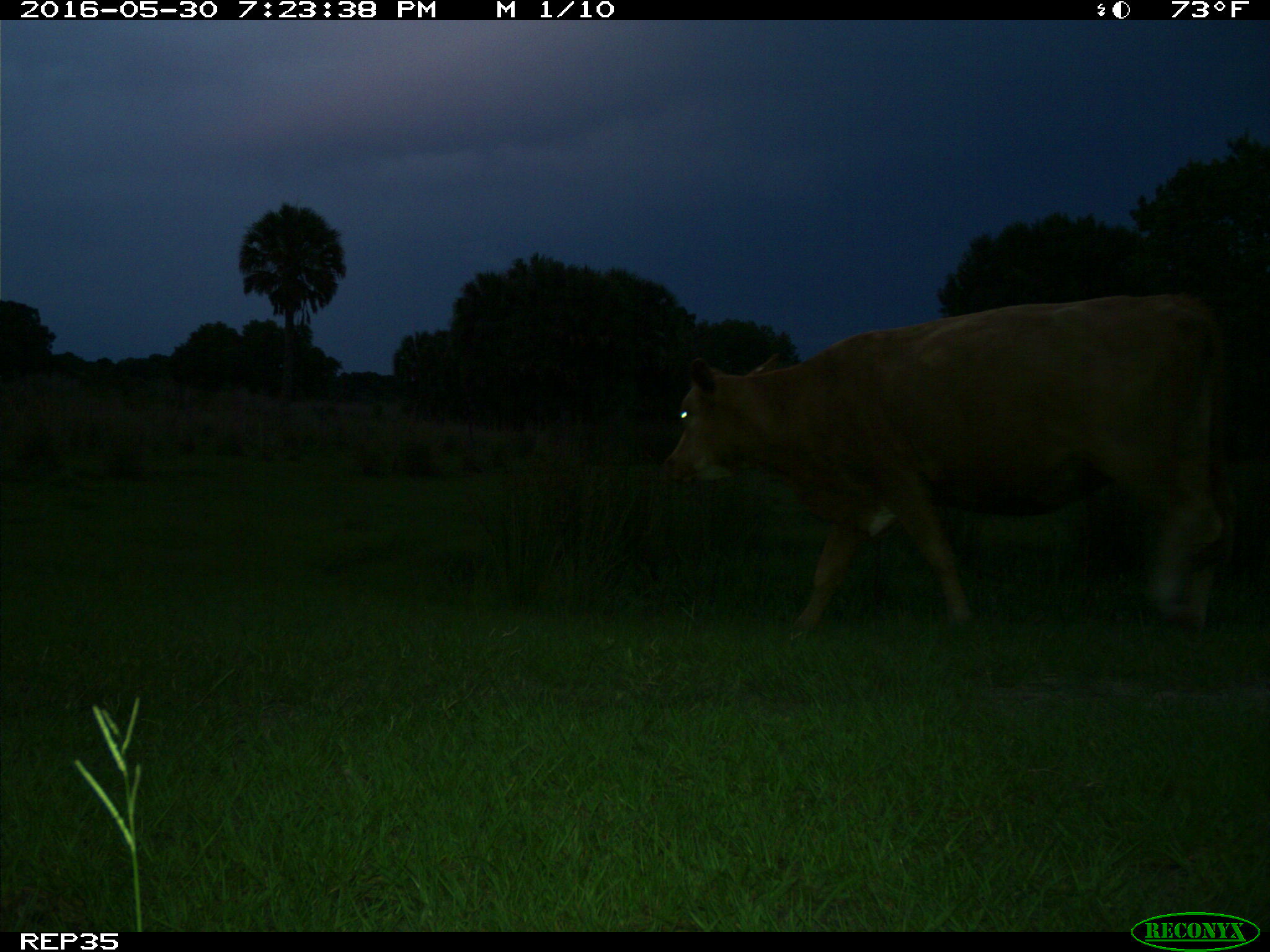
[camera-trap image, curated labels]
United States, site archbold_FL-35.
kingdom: Animalia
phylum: Chordata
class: Mammalia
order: Artiodactyla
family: Bovidae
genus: Bos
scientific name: Bos taurus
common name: domestic cow